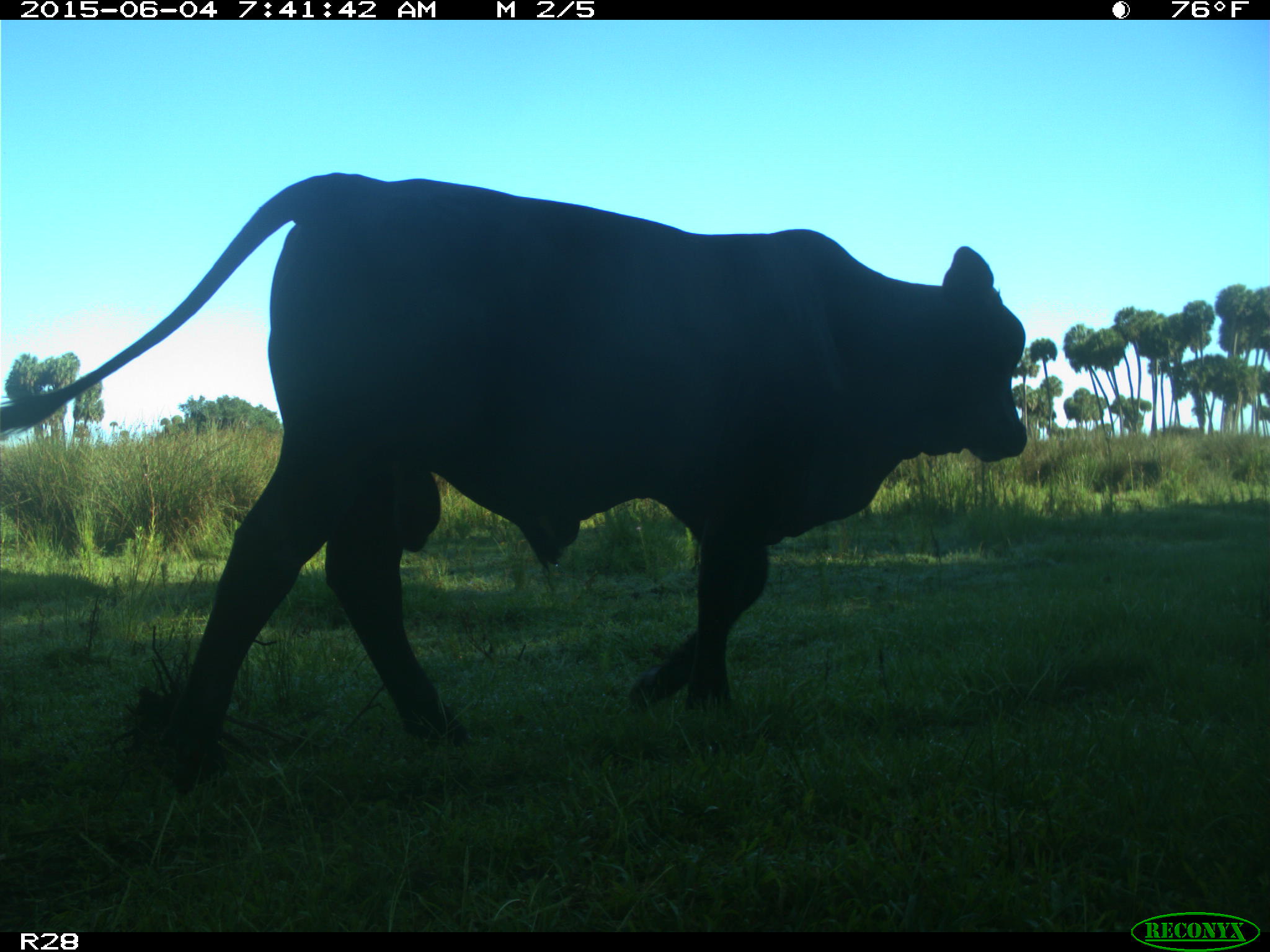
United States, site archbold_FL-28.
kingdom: Animalia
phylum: Chordata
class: Mammalia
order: Artiodactyla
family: Bovidae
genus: Bos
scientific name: Bos taurus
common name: domestic cow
Bos taurus (domestic cow).